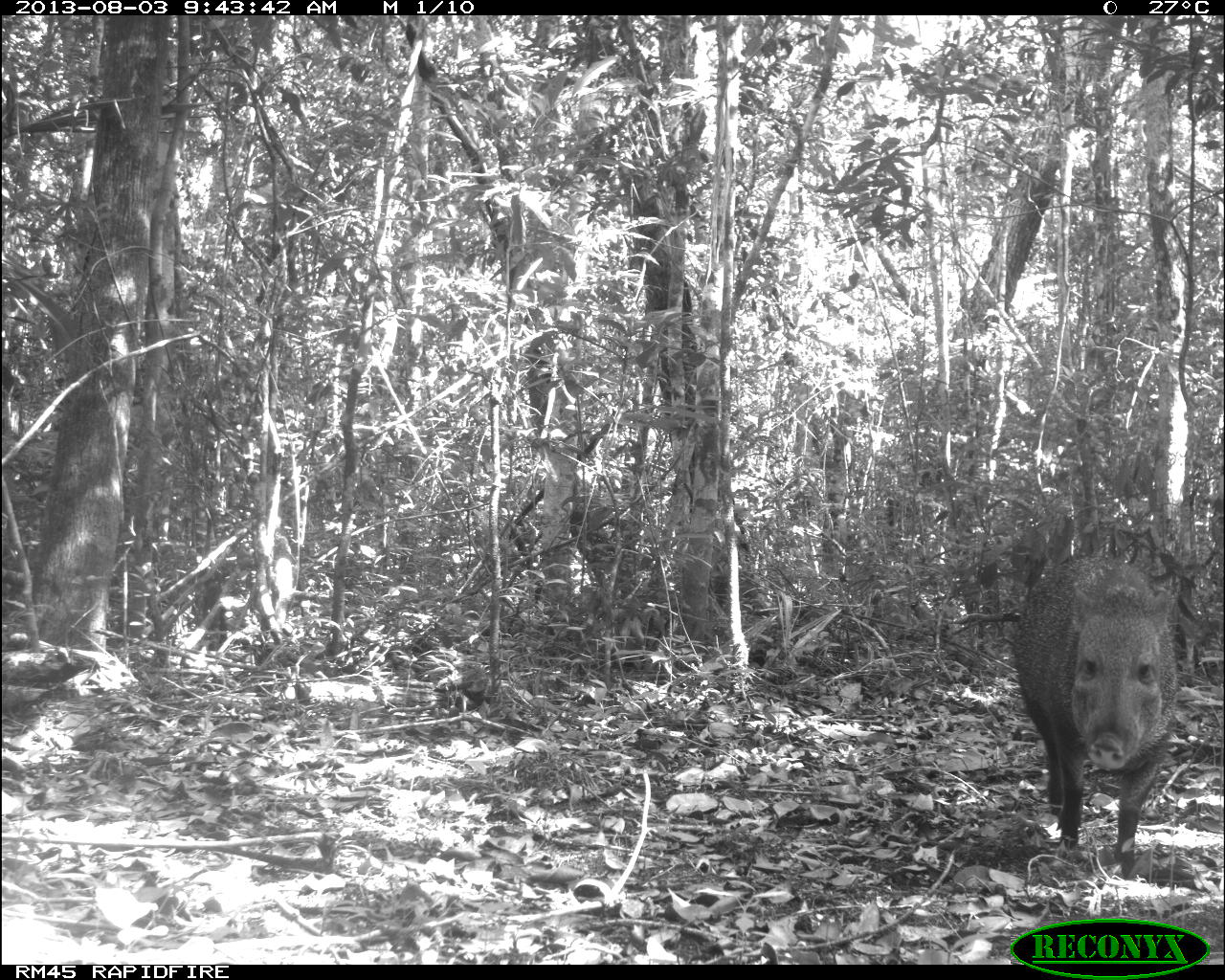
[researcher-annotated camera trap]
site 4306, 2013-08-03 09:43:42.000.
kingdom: Animalia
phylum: Chordata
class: Mammalia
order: Artiodactyla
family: Tayassuidae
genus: Pecari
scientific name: Pecari tajacu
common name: collared peccary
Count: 1.